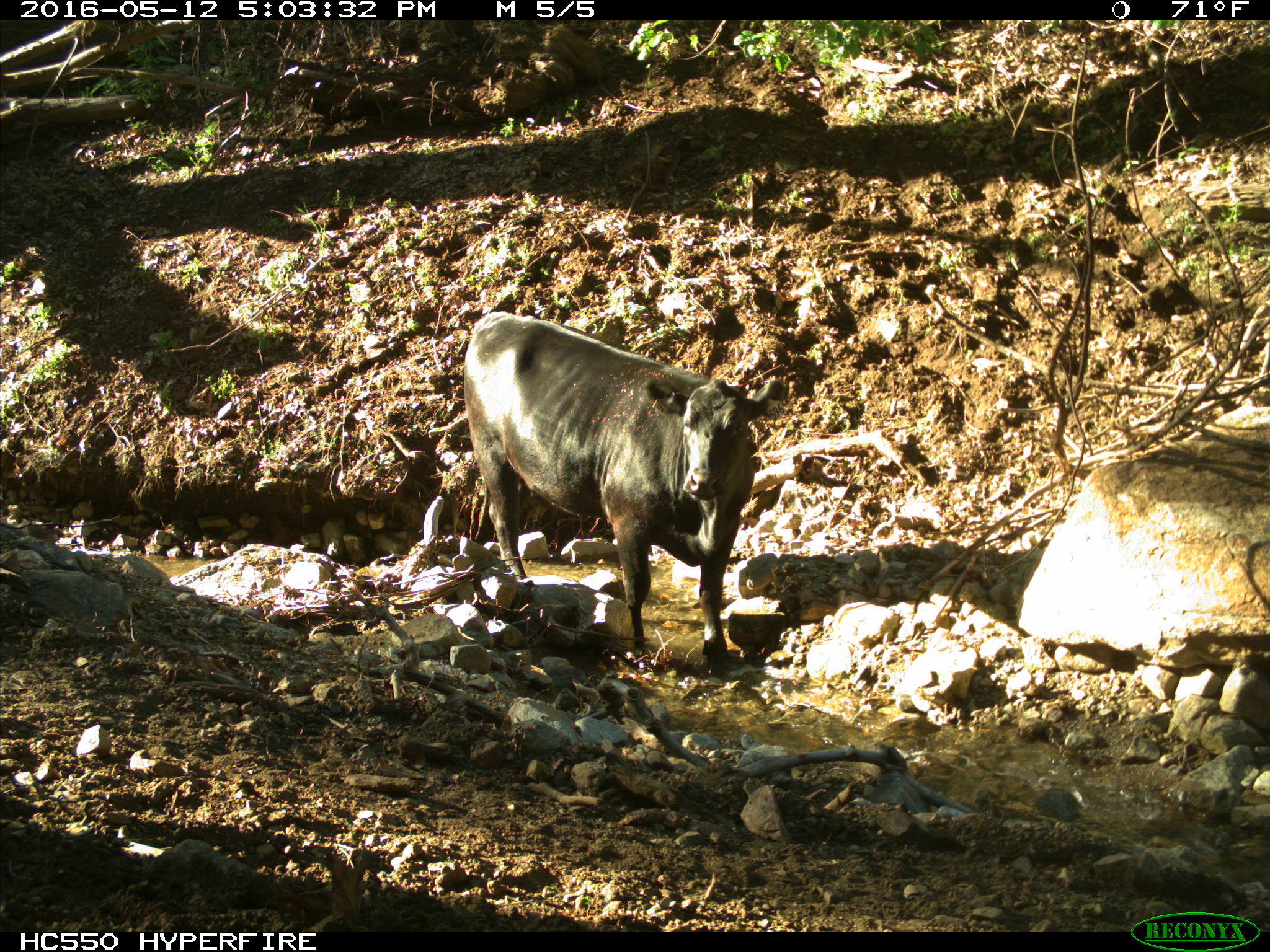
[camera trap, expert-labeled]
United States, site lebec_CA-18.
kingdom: Animalia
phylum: Chordata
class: Mammalia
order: Artiodactyla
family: Bovidae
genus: Bos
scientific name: Bos taurus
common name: domestic cow